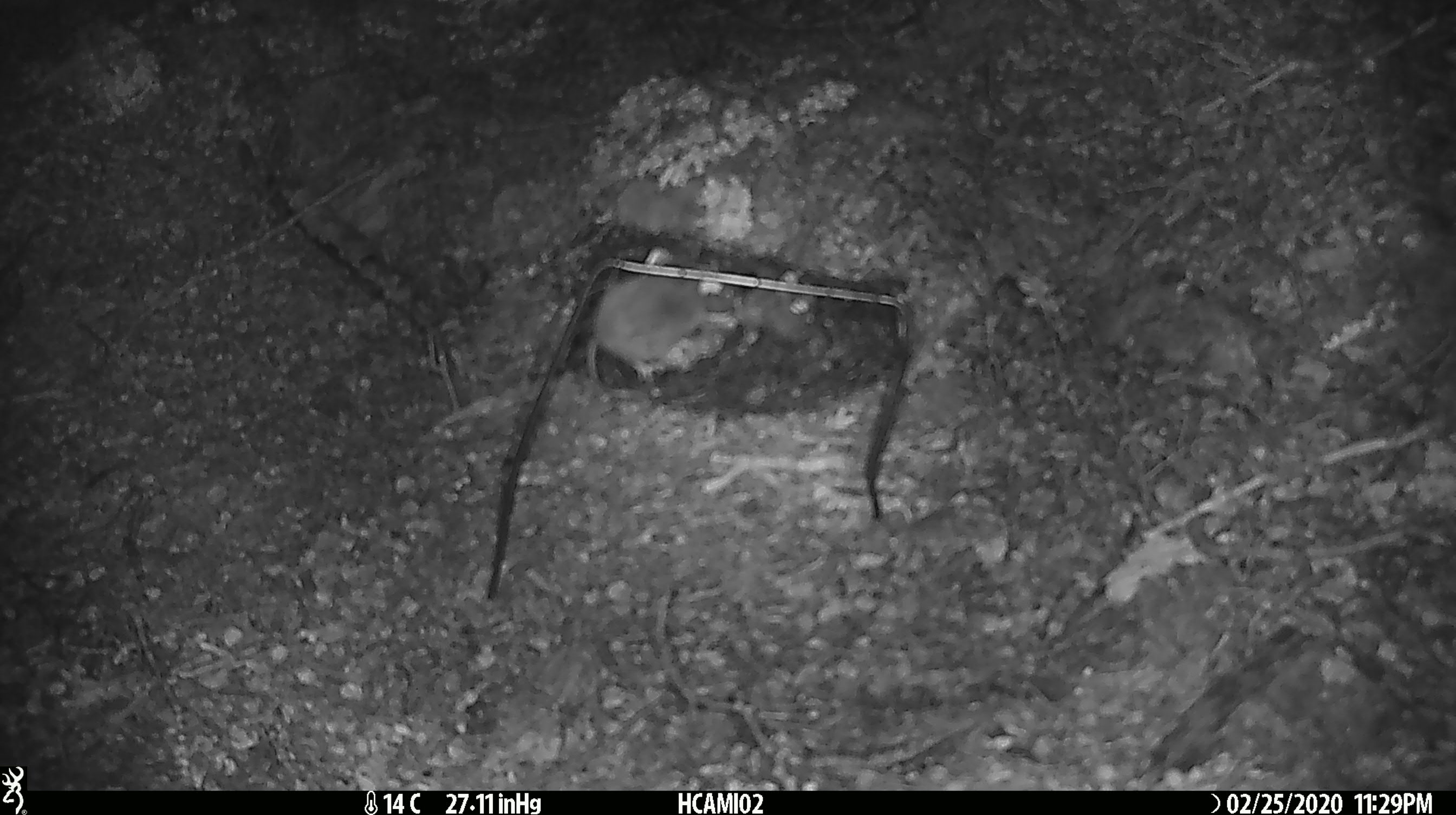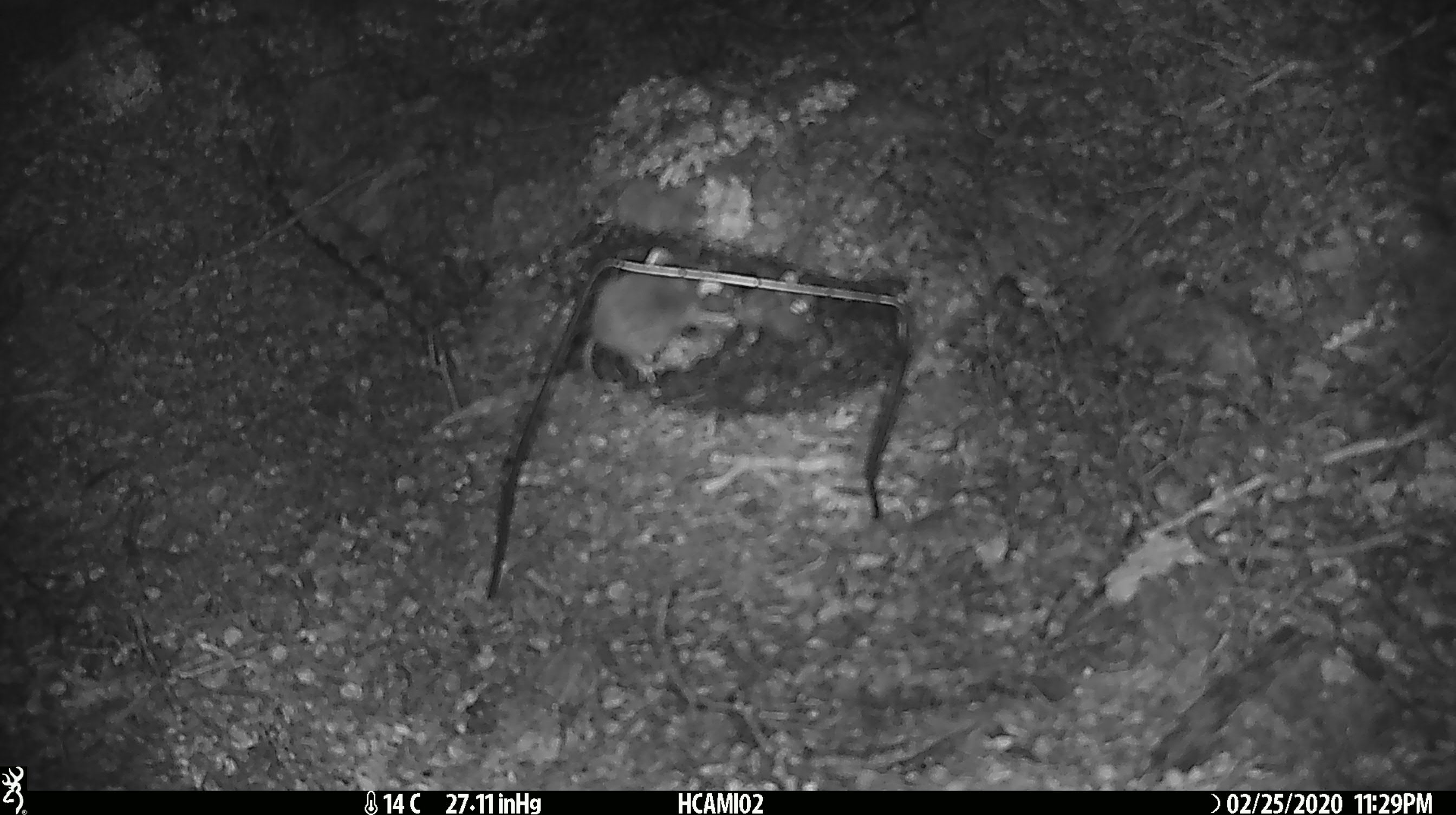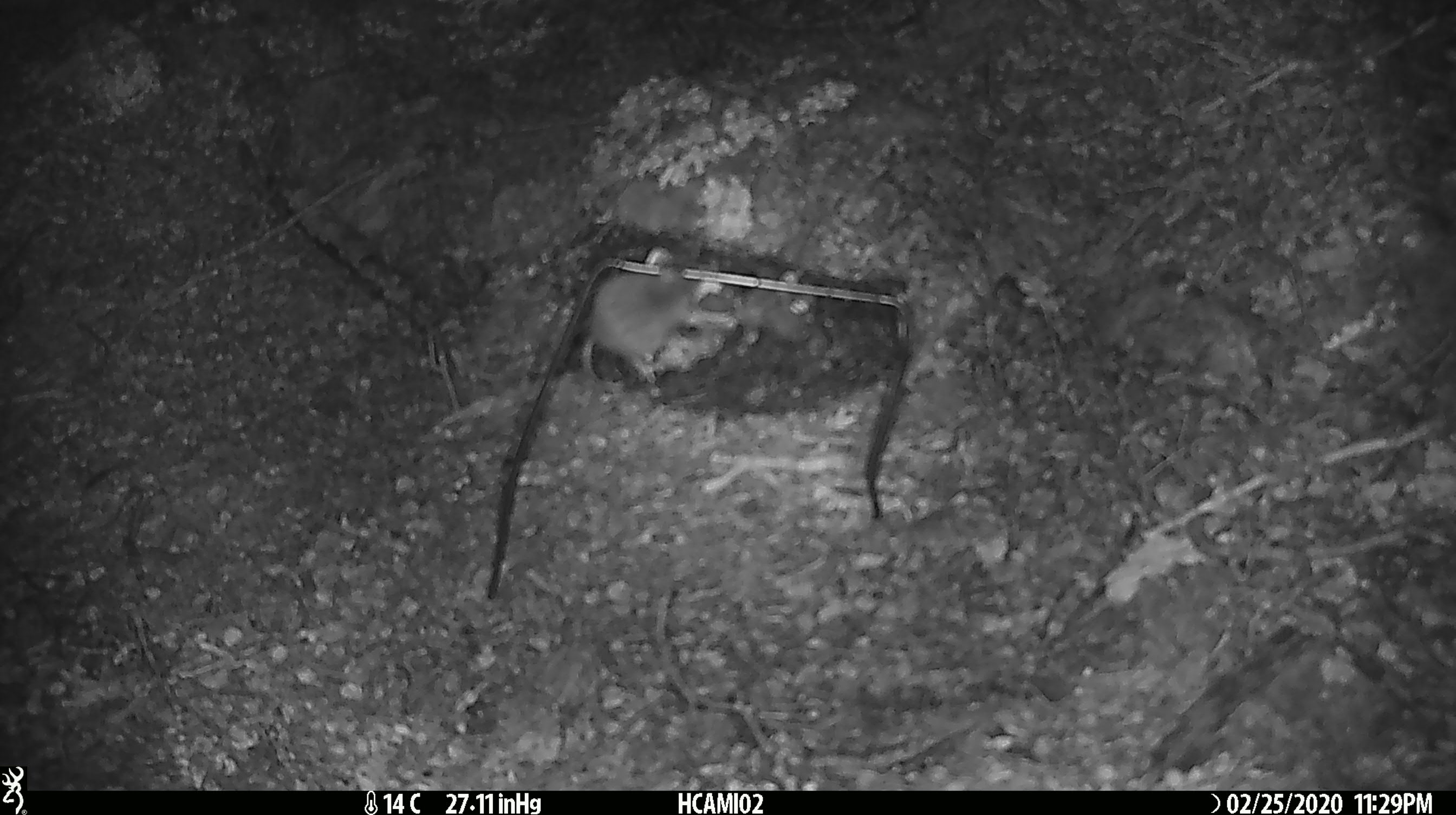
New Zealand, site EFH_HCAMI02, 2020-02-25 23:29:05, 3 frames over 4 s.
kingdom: Animalia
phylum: Chordata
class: Mammalia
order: Rodentia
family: Muridae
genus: Mus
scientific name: Mus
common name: mouse